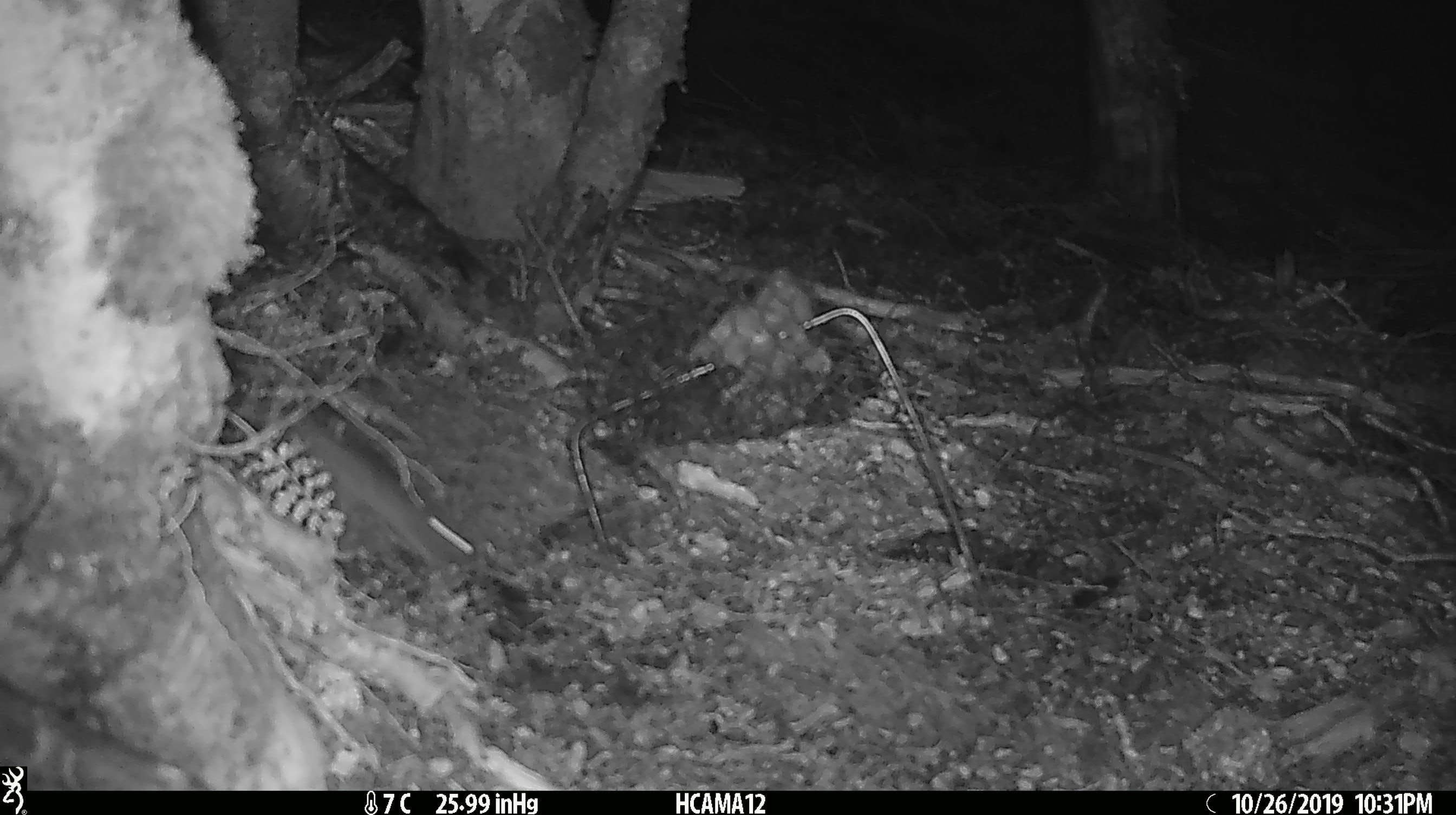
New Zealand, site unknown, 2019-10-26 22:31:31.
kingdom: Animalia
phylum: Chordata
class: Mammalia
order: Rodentia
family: Muridae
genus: Mus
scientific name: Mus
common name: mouse